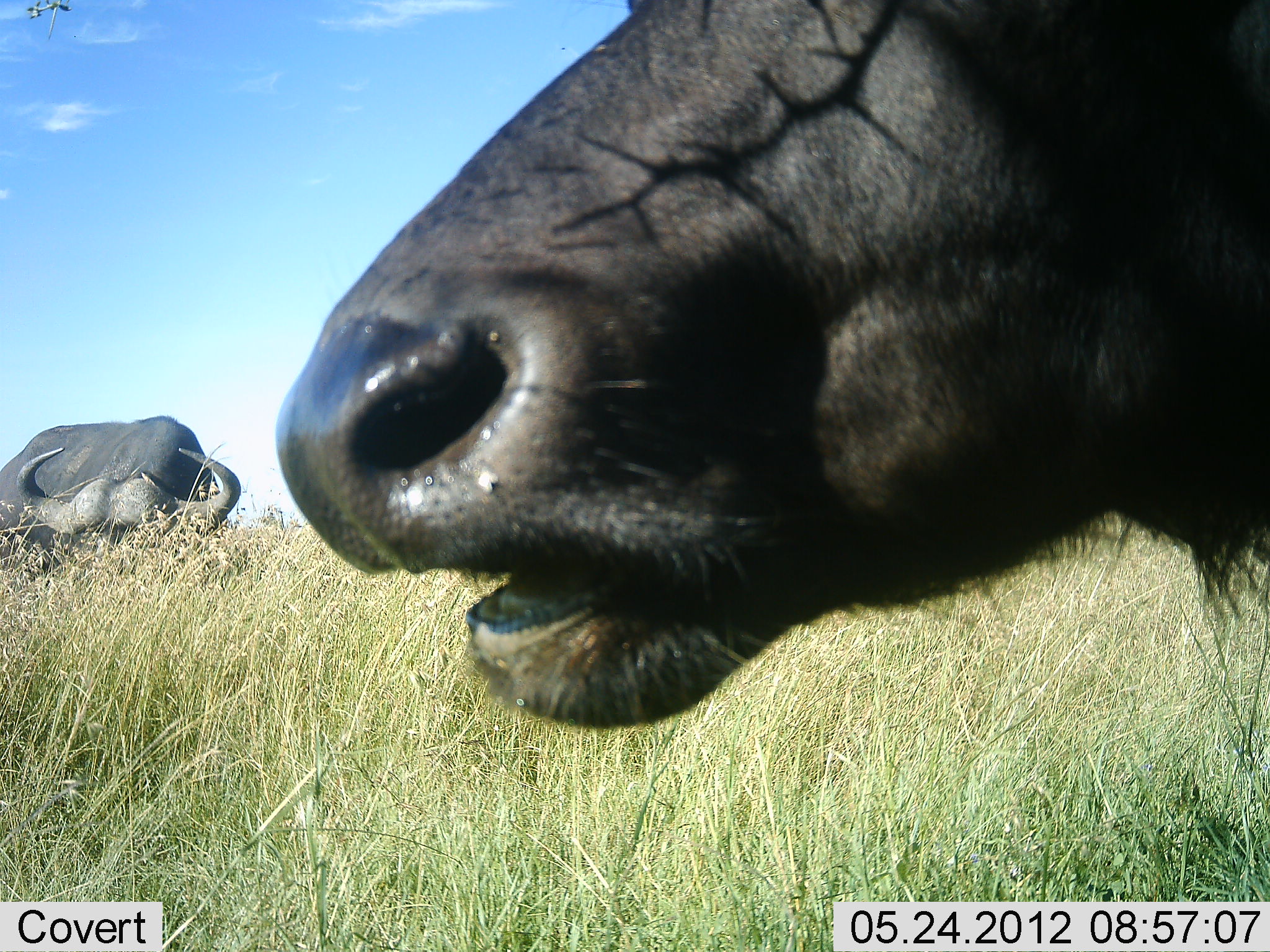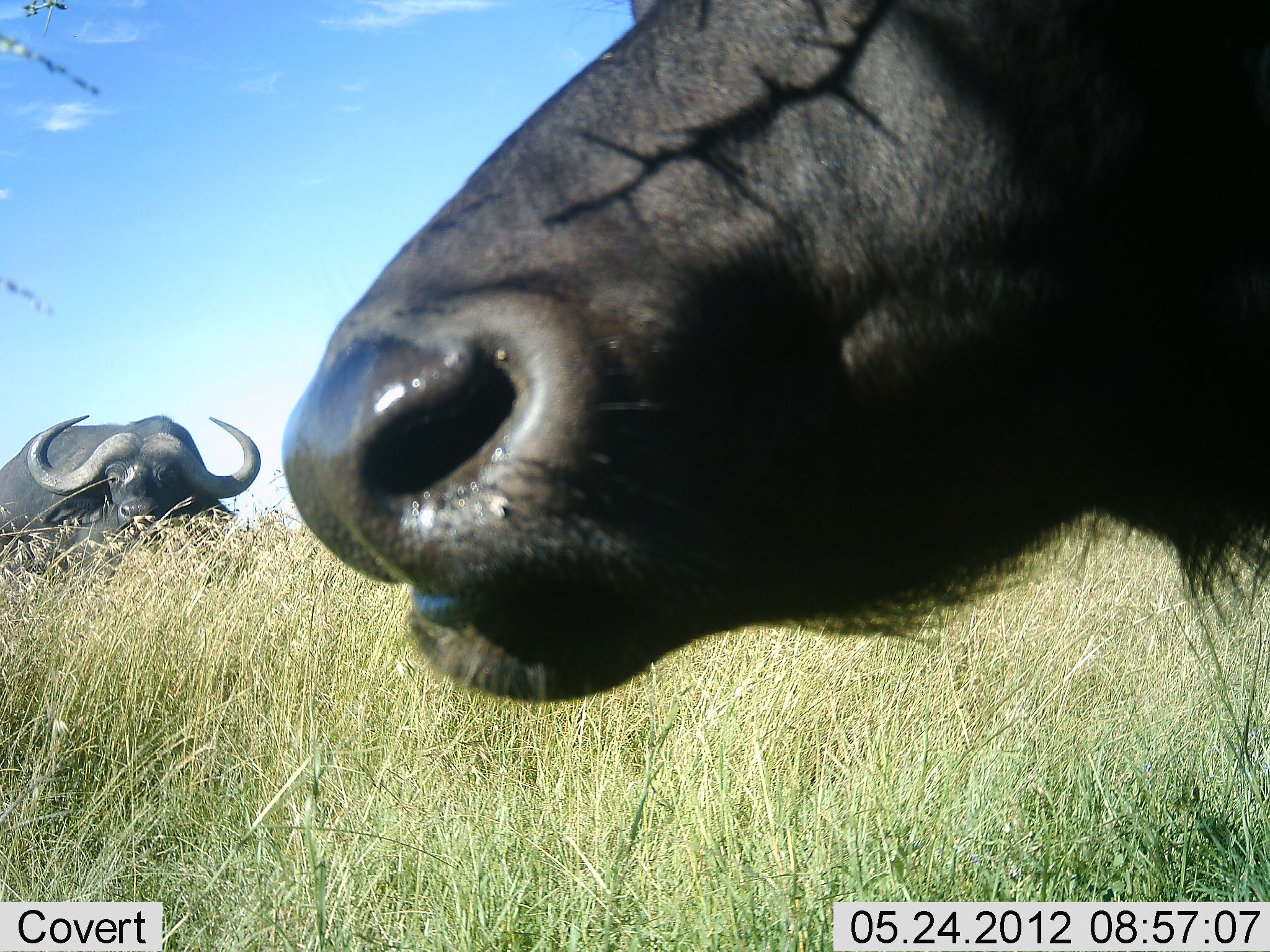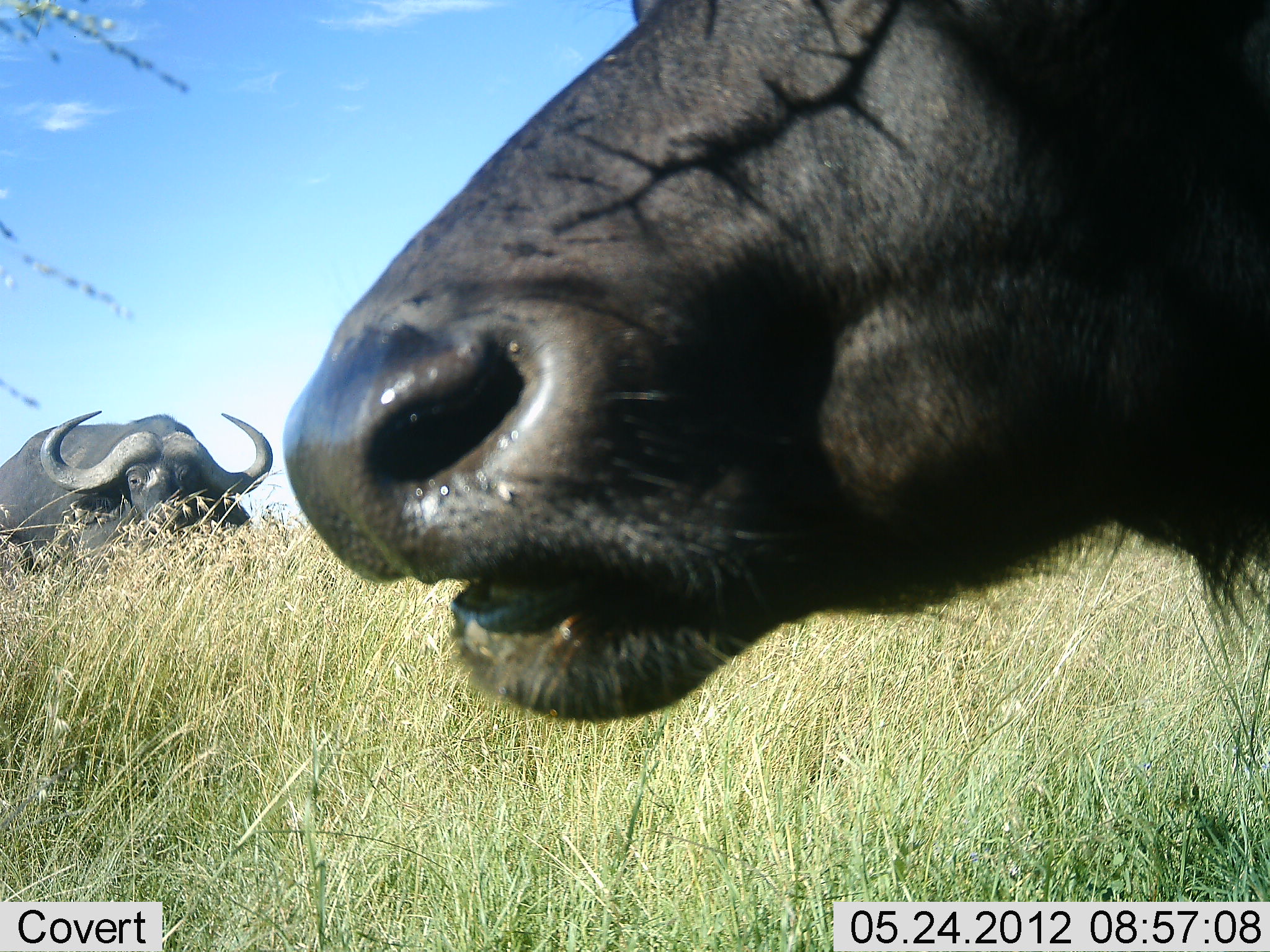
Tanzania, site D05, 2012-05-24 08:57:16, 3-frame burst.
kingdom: Animalia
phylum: Chordata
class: Mammalia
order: Artiodactyla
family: Bovidae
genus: Syncerus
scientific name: Syncerus caffer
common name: cape buffalo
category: buffalo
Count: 2.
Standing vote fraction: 50%.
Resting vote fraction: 0%.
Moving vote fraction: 0%.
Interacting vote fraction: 0%.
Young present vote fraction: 0%.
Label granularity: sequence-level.